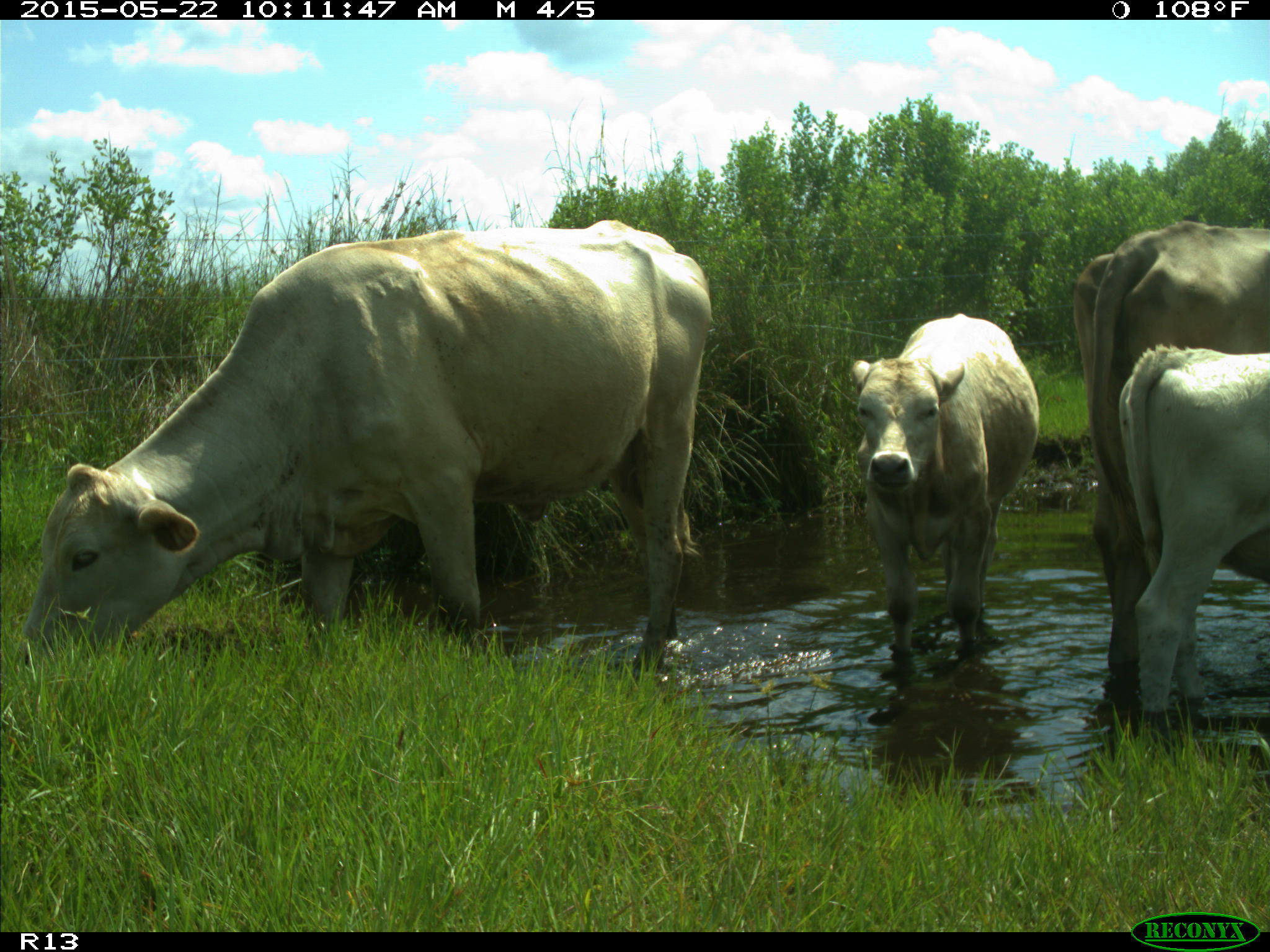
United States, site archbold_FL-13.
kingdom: Animalia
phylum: Chordata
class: Mammalia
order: Artiodactyla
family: Bovidae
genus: Bos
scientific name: Bos taurus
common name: domestic cow